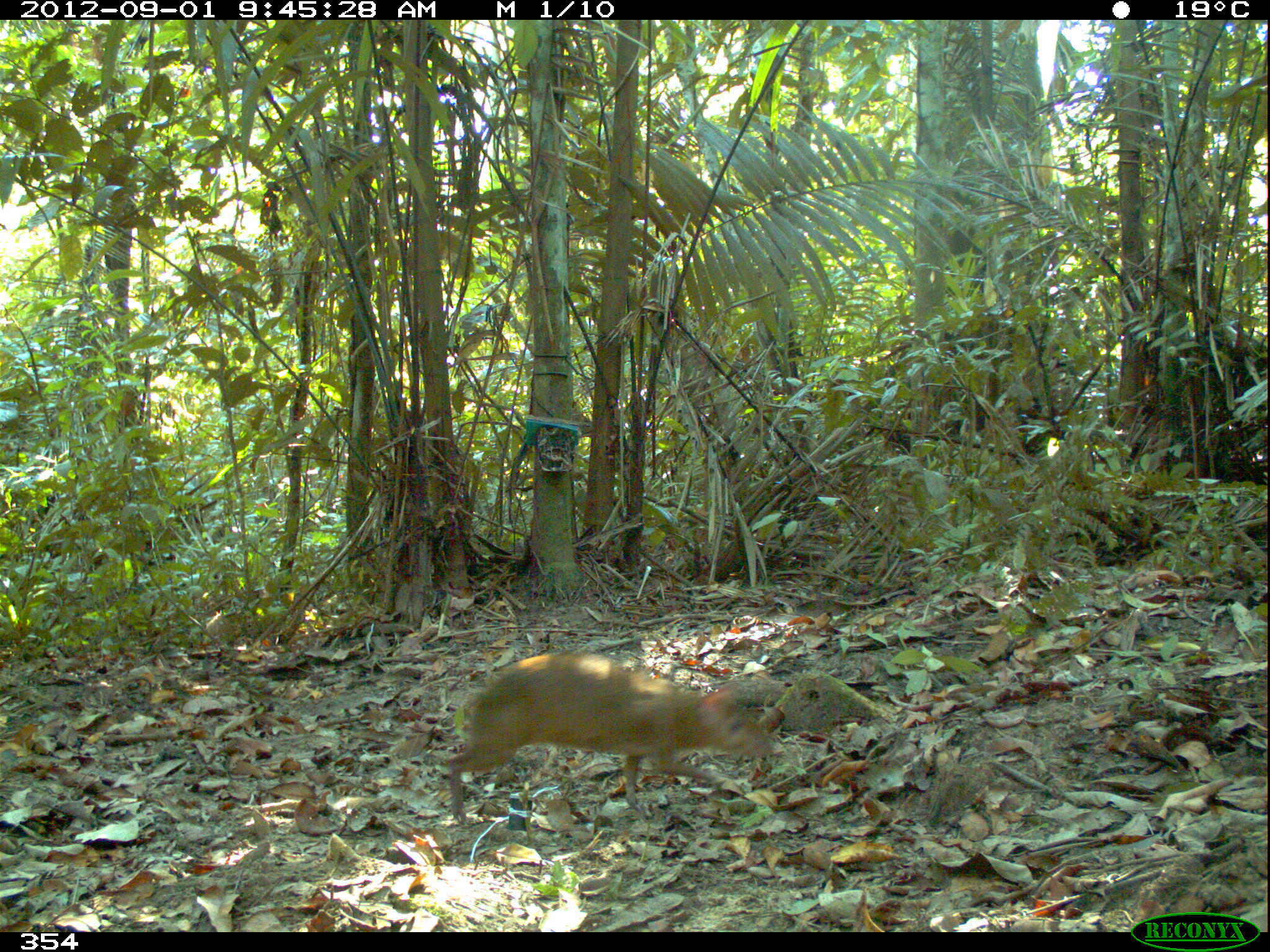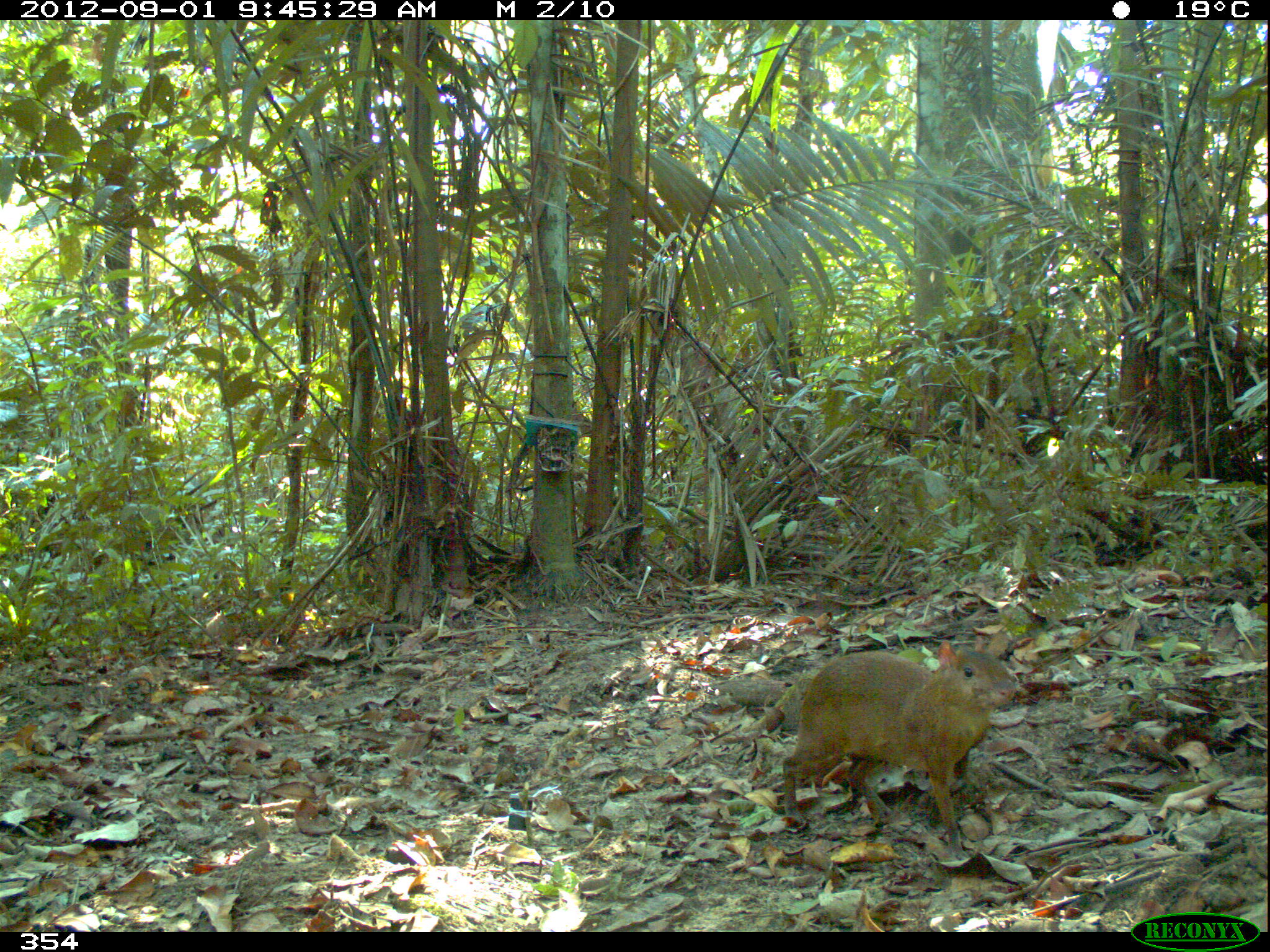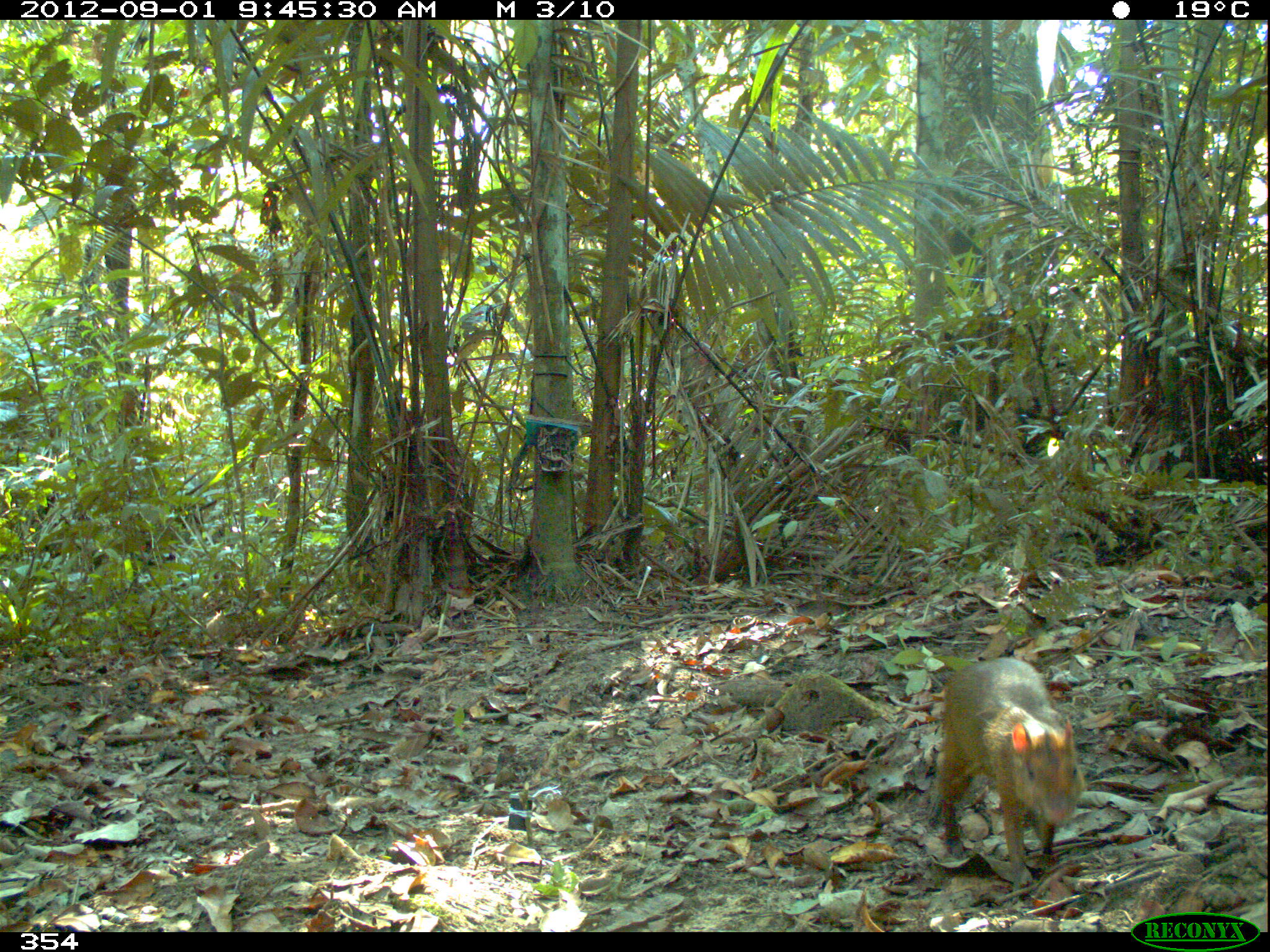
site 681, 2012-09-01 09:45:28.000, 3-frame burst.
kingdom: Animalia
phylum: Chordata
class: Mammalia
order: Rodentia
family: Dasyproctidae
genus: Dasyprocta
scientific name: Dasyprocta punctata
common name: central american agouti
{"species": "Dasyprocta punctata (central american agouti)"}